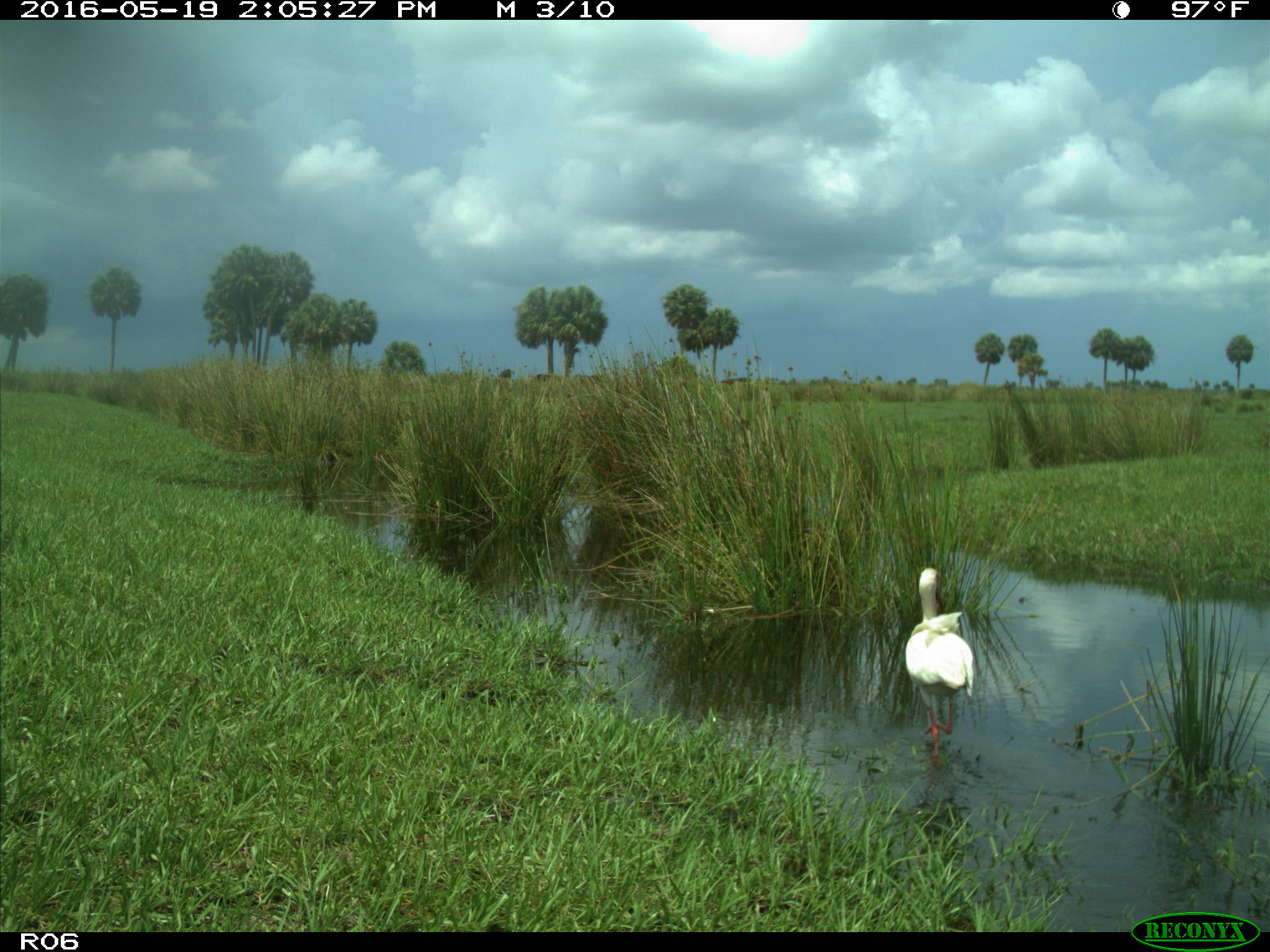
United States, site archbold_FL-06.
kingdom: Animalia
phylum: Chordata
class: Aves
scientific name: Aves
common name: birds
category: unidentified bird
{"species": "unidentified bird (birds) (Aves)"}